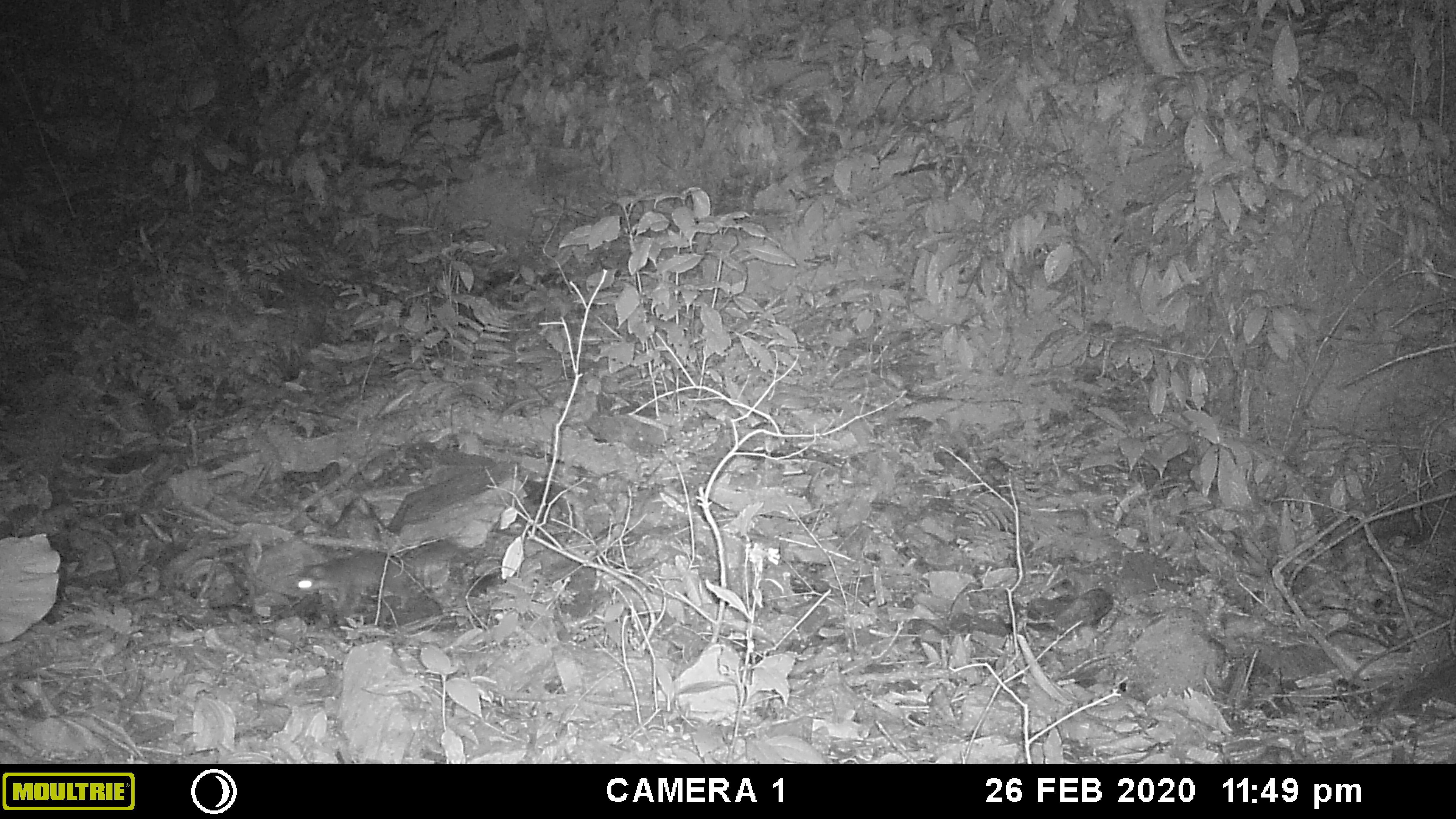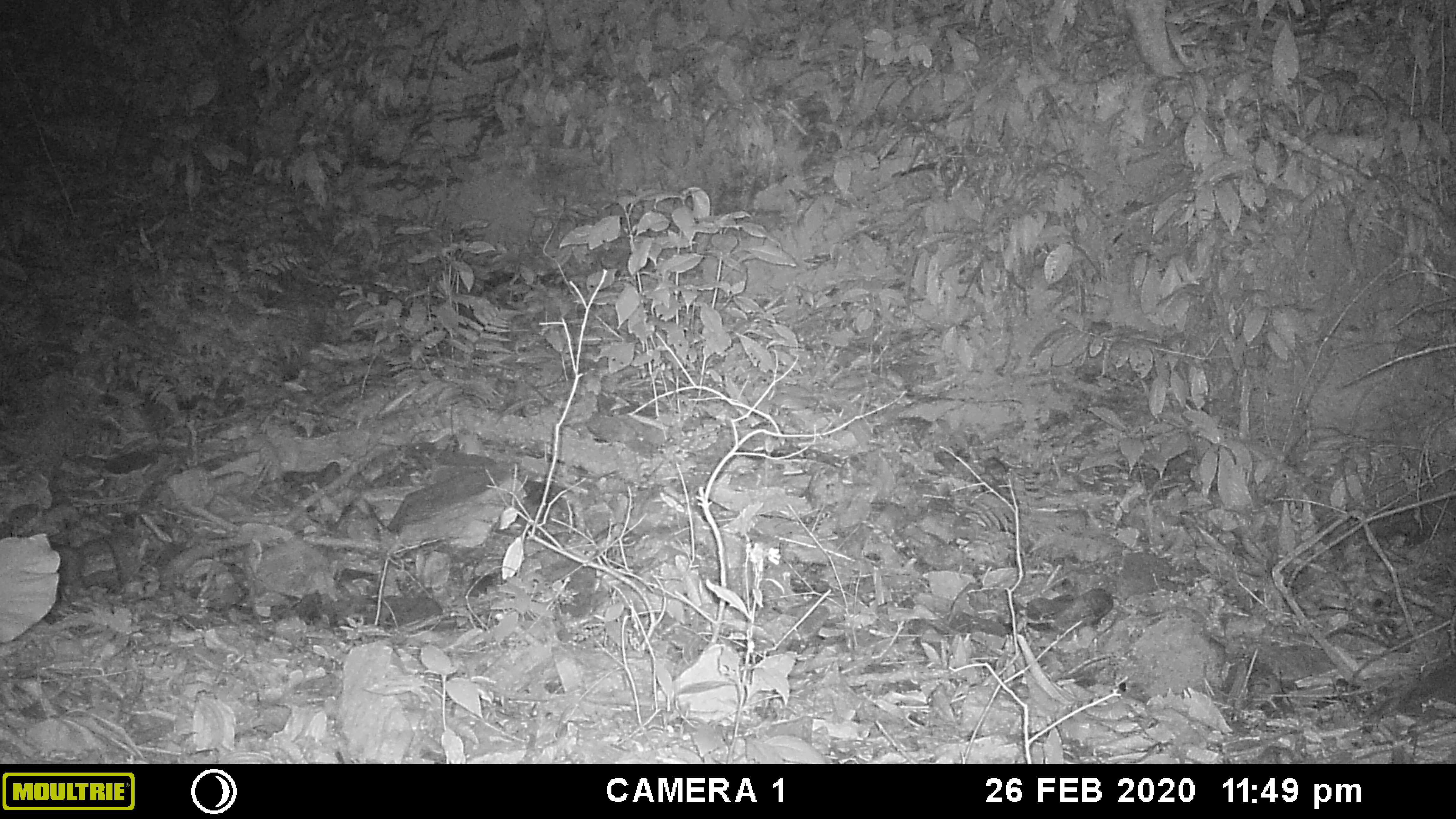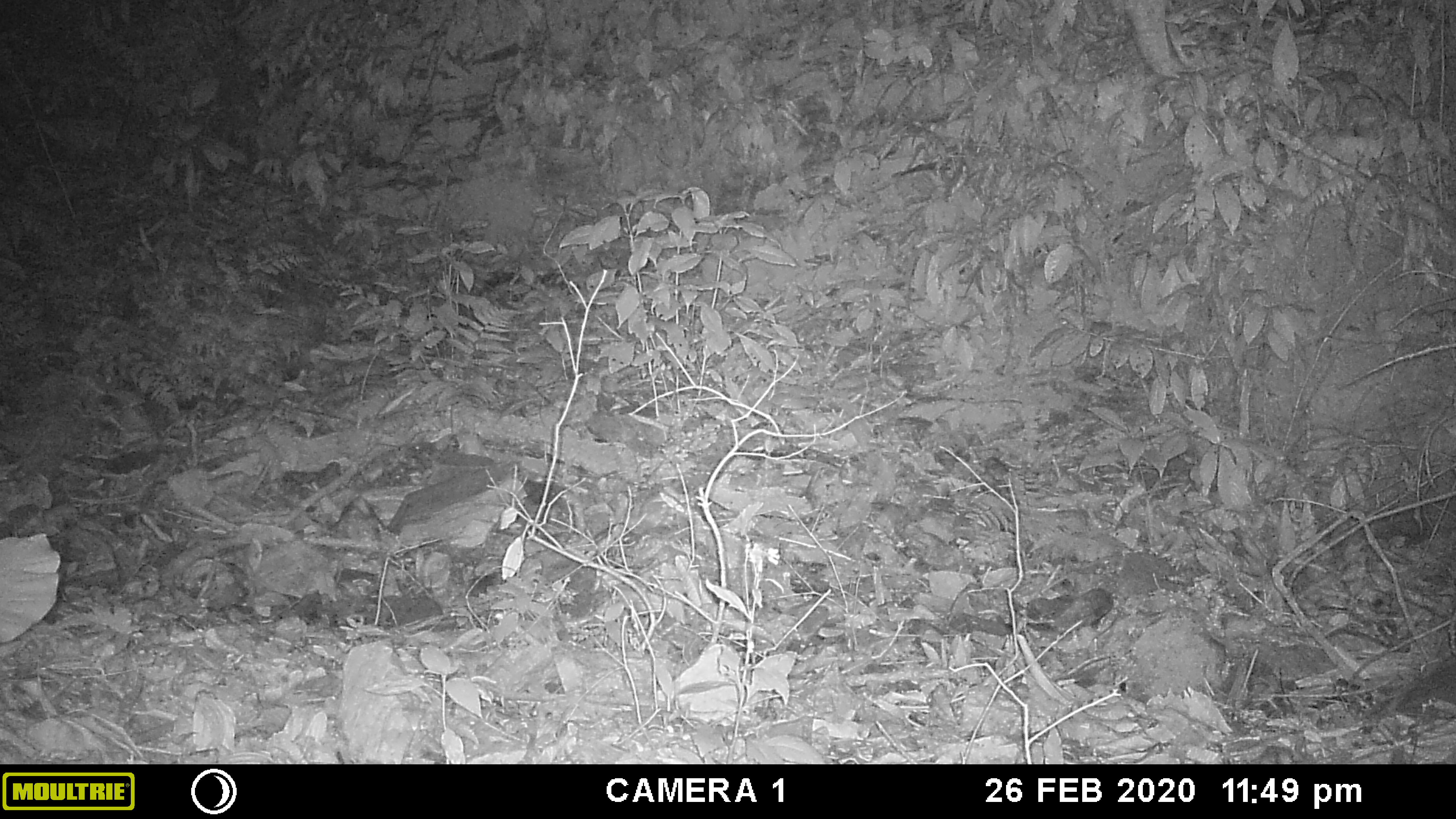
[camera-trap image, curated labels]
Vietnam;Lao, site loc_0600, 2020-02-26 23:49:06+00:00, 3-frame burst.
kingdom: Animalia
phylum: Chordata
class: Mammalia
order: Carnivora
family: Mustelidae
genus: Melogale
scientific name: Melogale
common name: ferret badger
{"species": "ferret badger (Melogale)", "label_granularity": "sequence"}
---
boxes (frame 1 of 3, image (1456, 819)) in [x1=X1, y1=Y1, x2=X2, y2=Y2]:
ferret badger: [x1=295, y1=539, x2=474, y2=608]